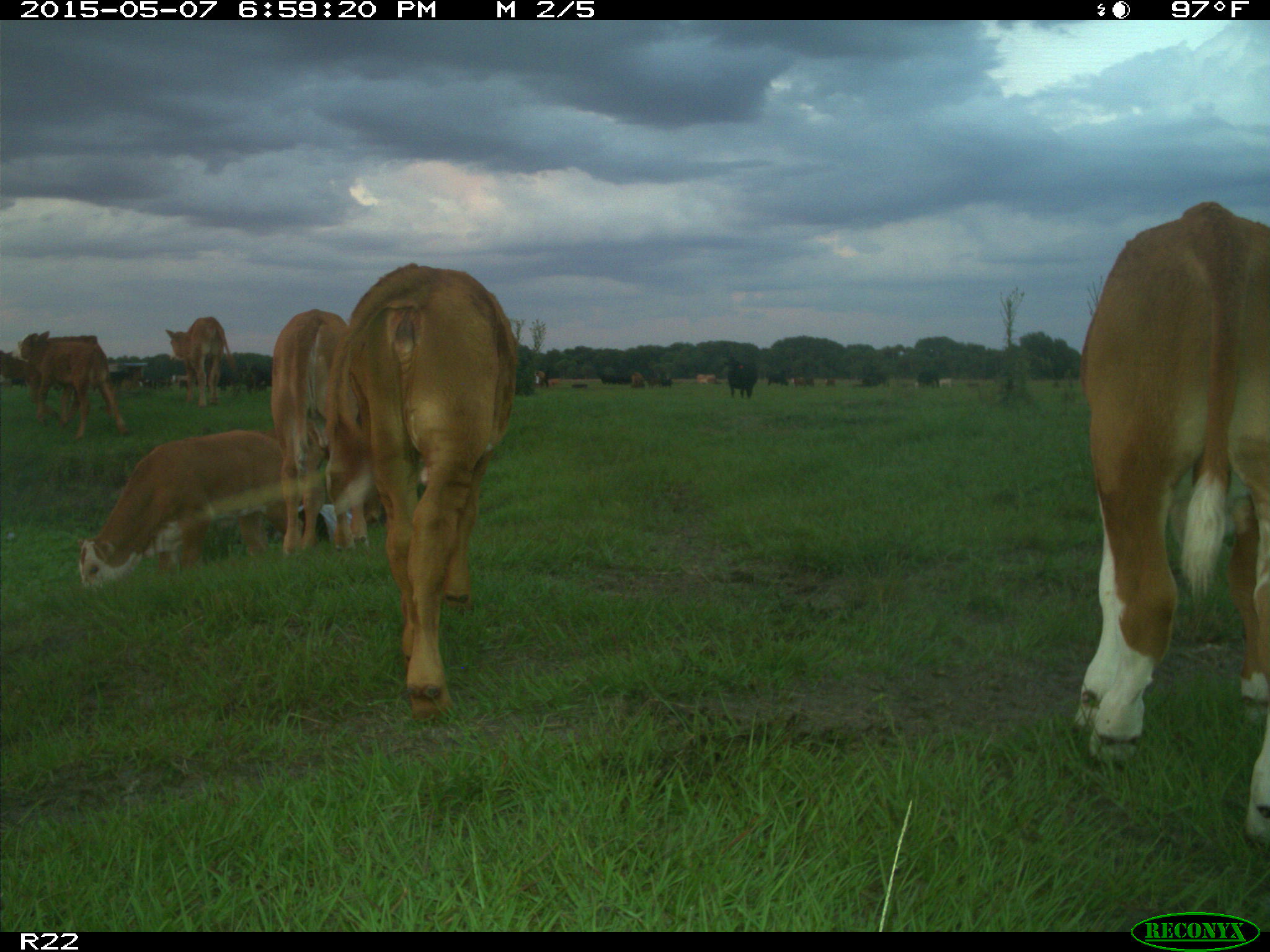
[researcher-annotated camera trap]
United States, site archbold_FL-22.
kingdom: Animalia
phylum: Chordata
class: Mammalia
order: Artiodactyla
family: Bovidae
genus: Bos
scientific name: Bos taurus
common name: domestic cow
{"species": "Bos taurus (domestic cow)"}